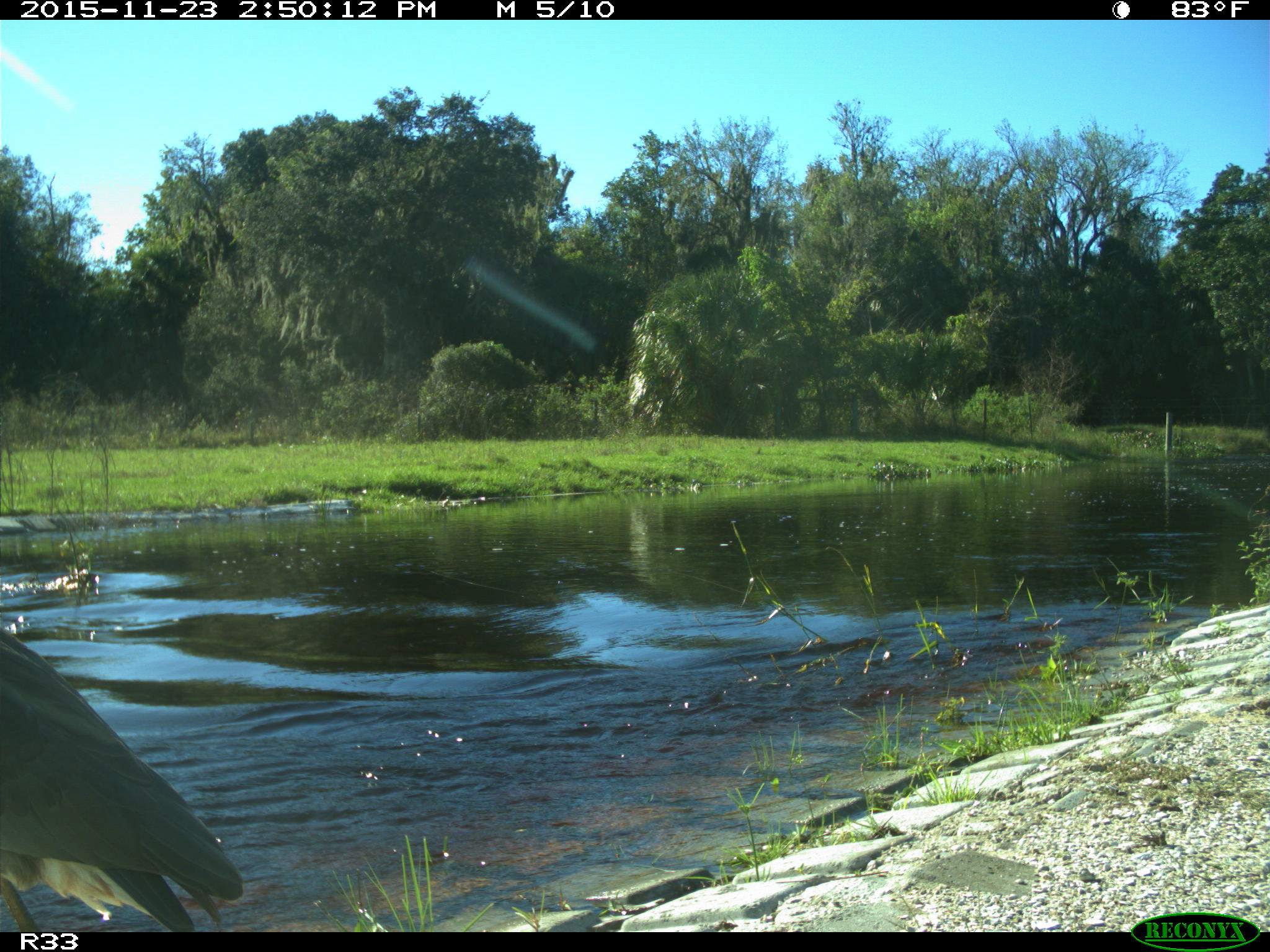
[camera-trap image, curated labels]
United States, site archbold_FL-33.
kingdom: Animalia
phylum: Chordata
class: Aves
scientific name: Aves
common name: birds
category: unidentified bird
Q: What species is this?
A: Unidentified bird (birds) (Aves).